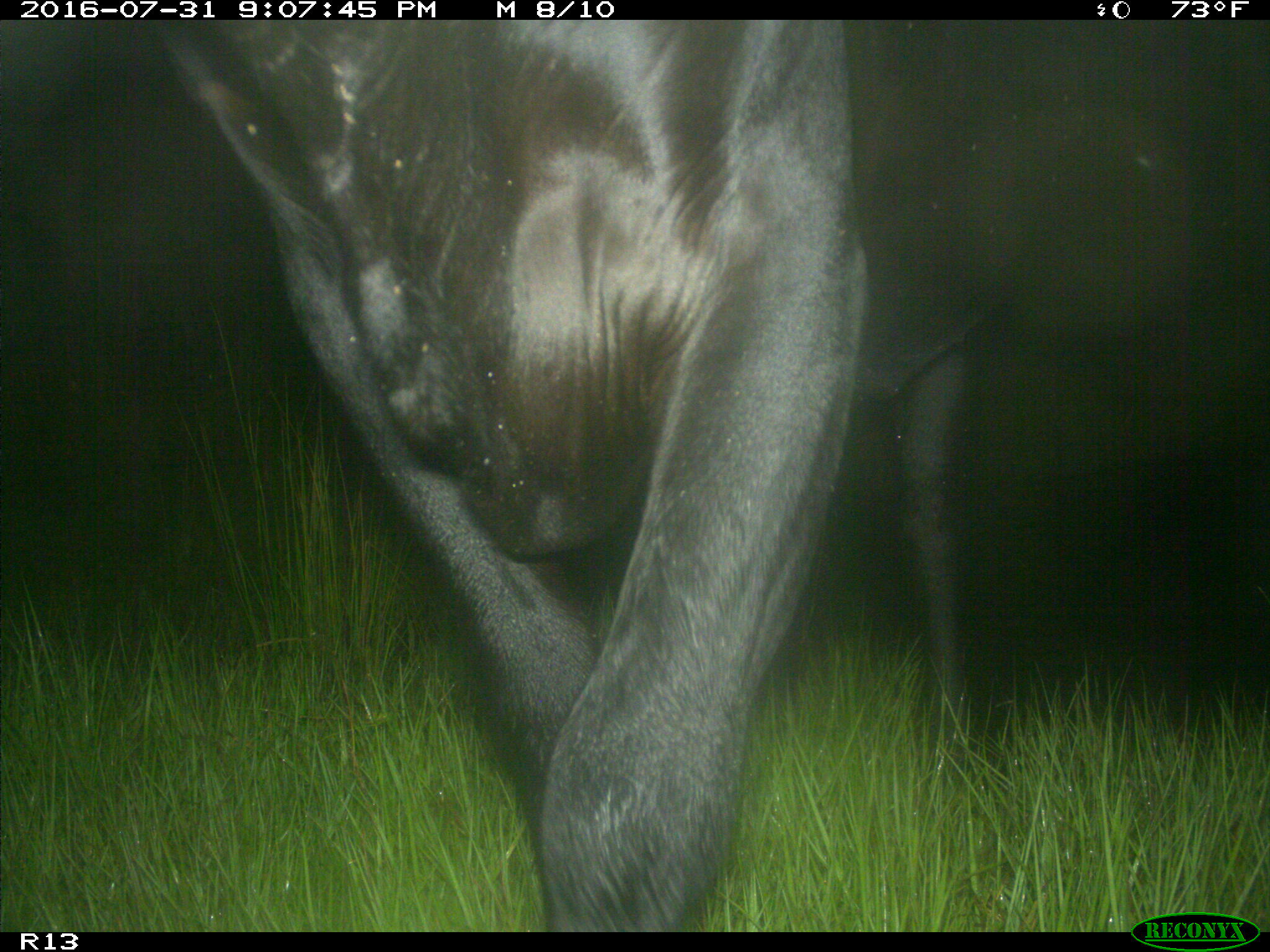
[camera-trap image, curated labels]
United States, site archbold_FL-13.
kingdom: Animalia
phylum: Chordata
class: Mammalia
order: Artiodactyla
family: Bovidae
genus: Bos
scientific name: Bos taurus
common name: domestic cow